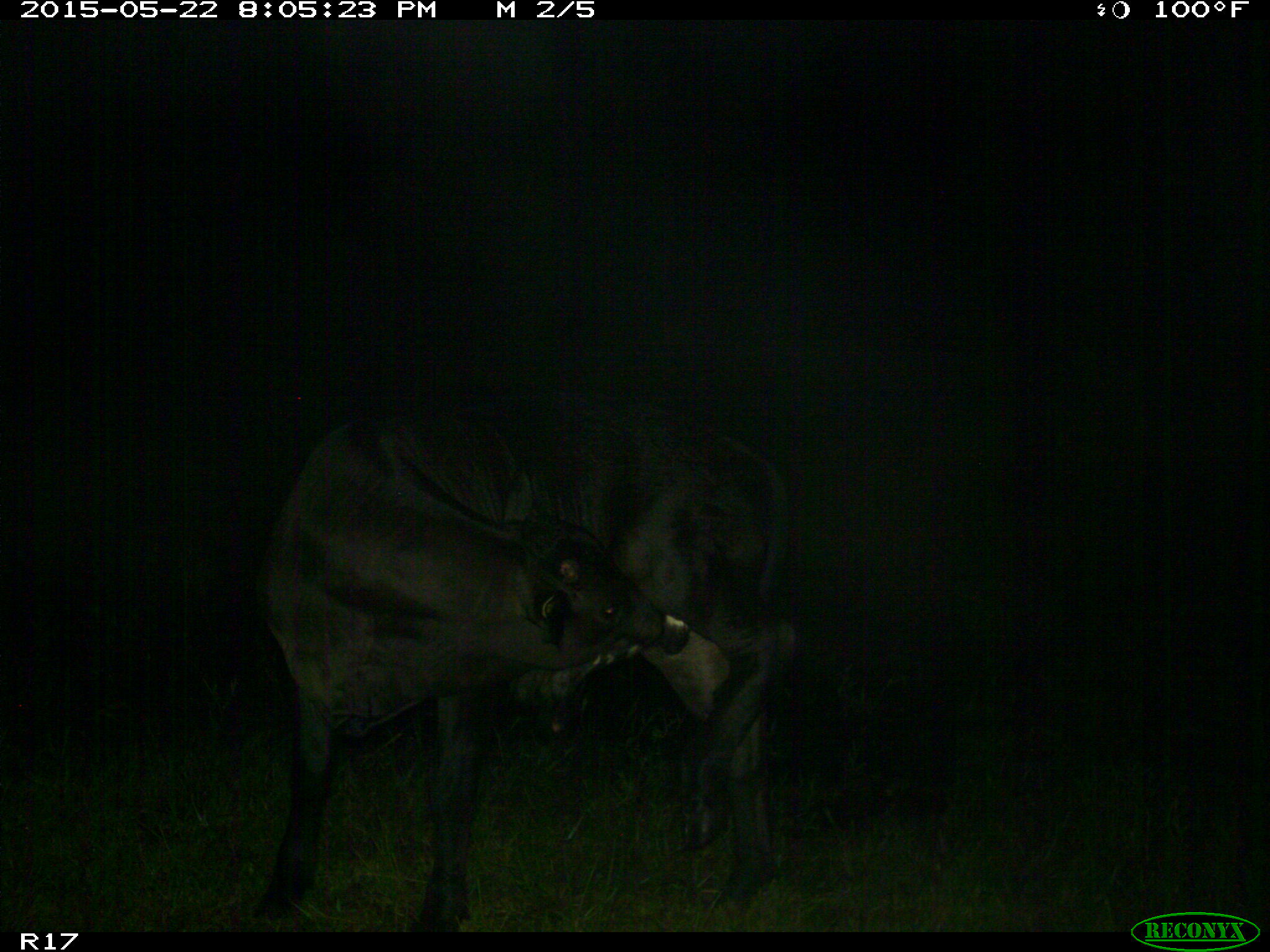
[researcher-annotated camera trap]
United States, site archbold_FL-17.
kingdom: Animalia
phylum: Chordata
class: Mammalia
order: Artiodactyla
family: Bovidae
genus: Bos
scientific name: Bos taurus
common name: domestic cow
Bos taurus (domestic cow).